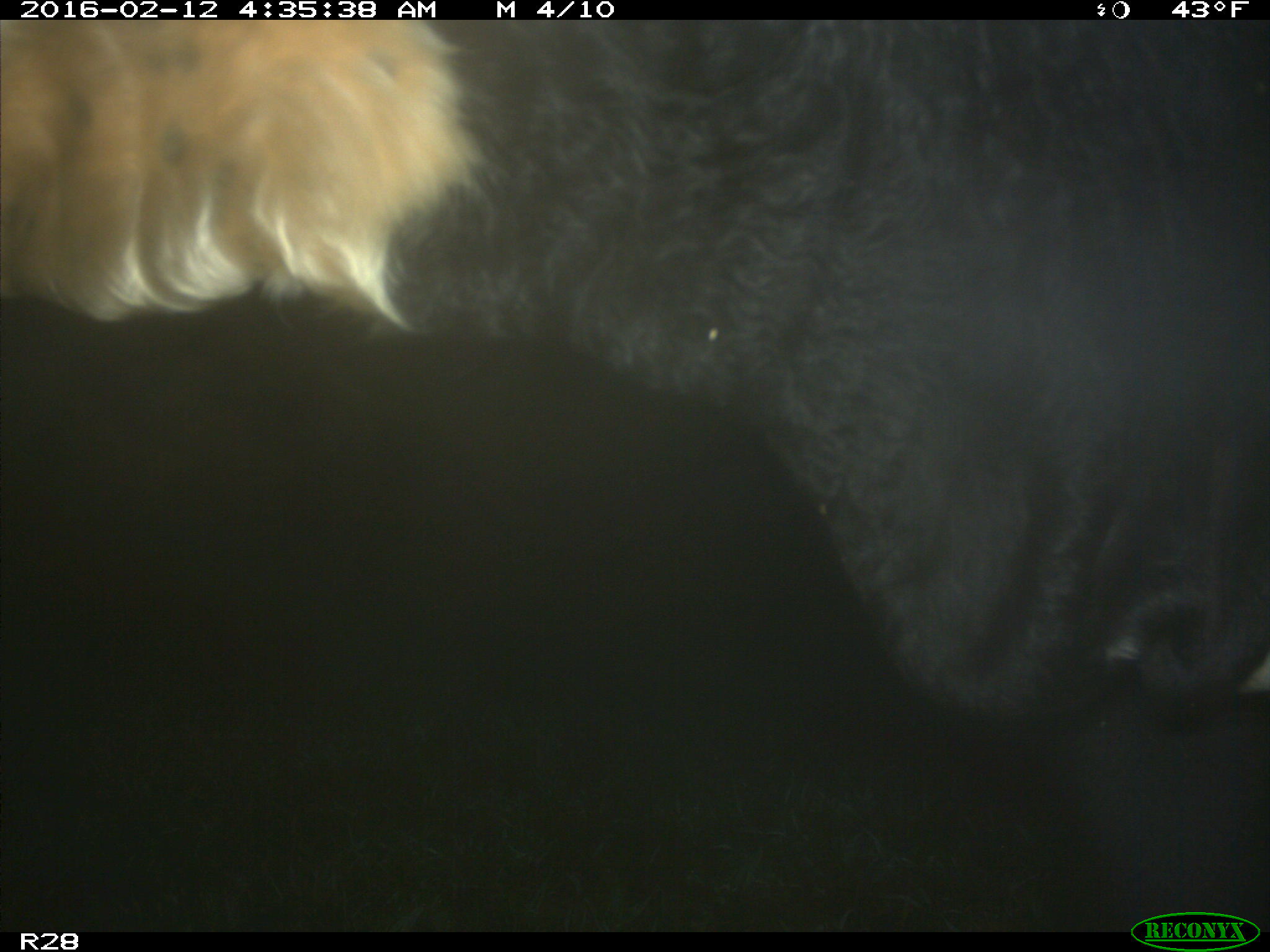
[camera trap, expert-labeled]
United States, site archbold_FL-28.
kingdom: Animalia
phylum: Chordata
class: Mammalia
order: Artiodactyla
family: Bovidae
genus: Bos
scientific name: Bos taurus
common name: domestic cow